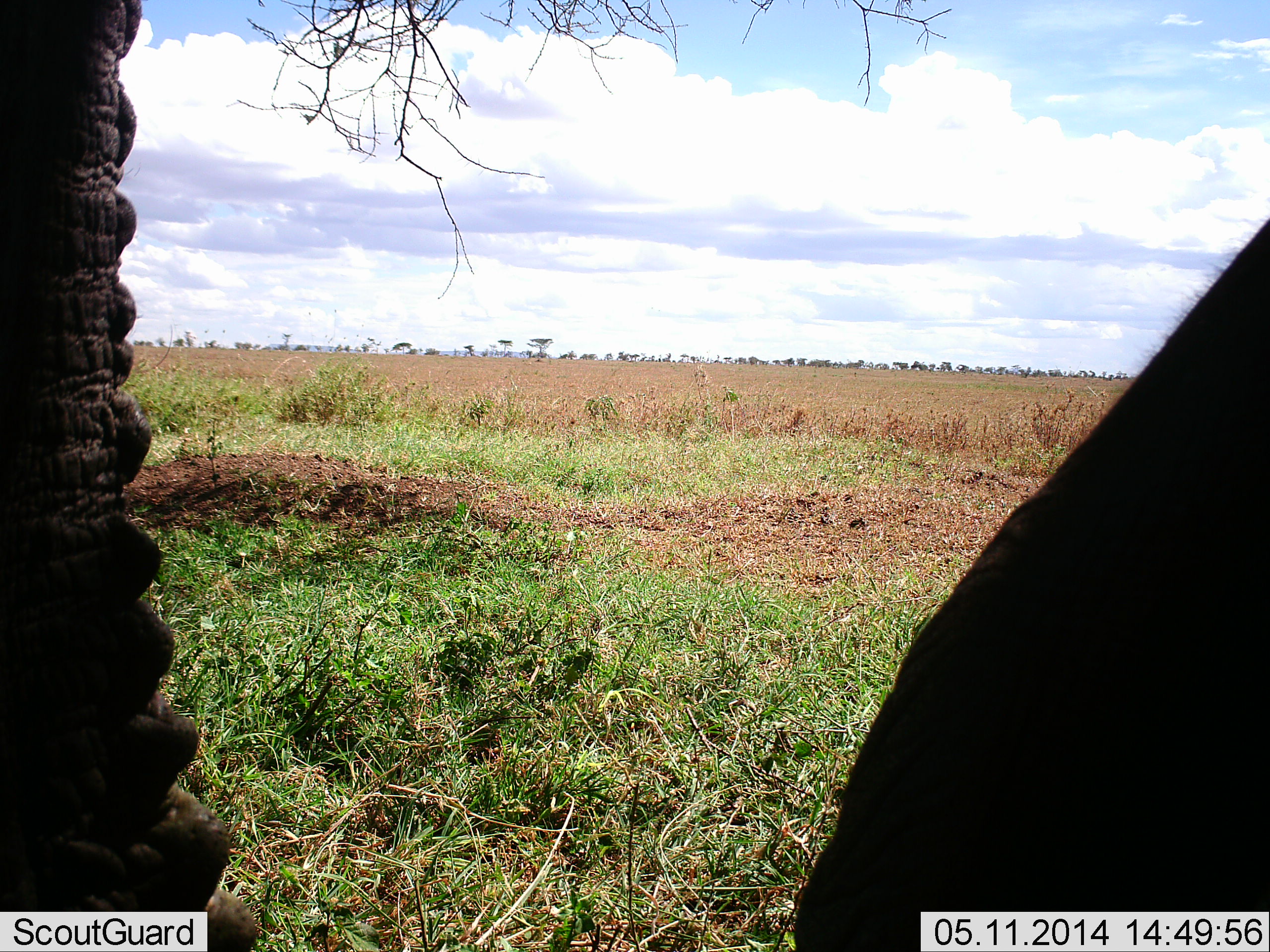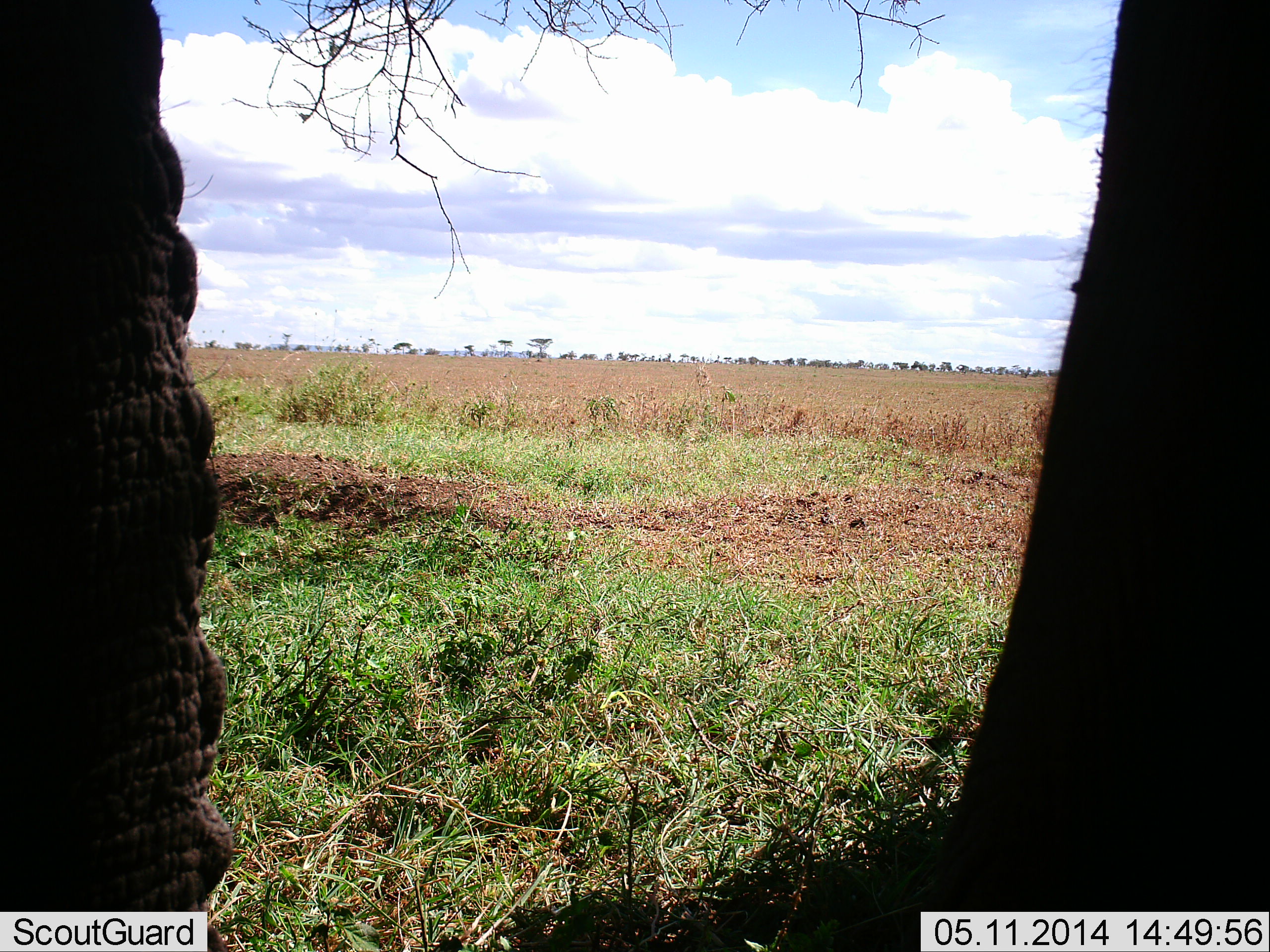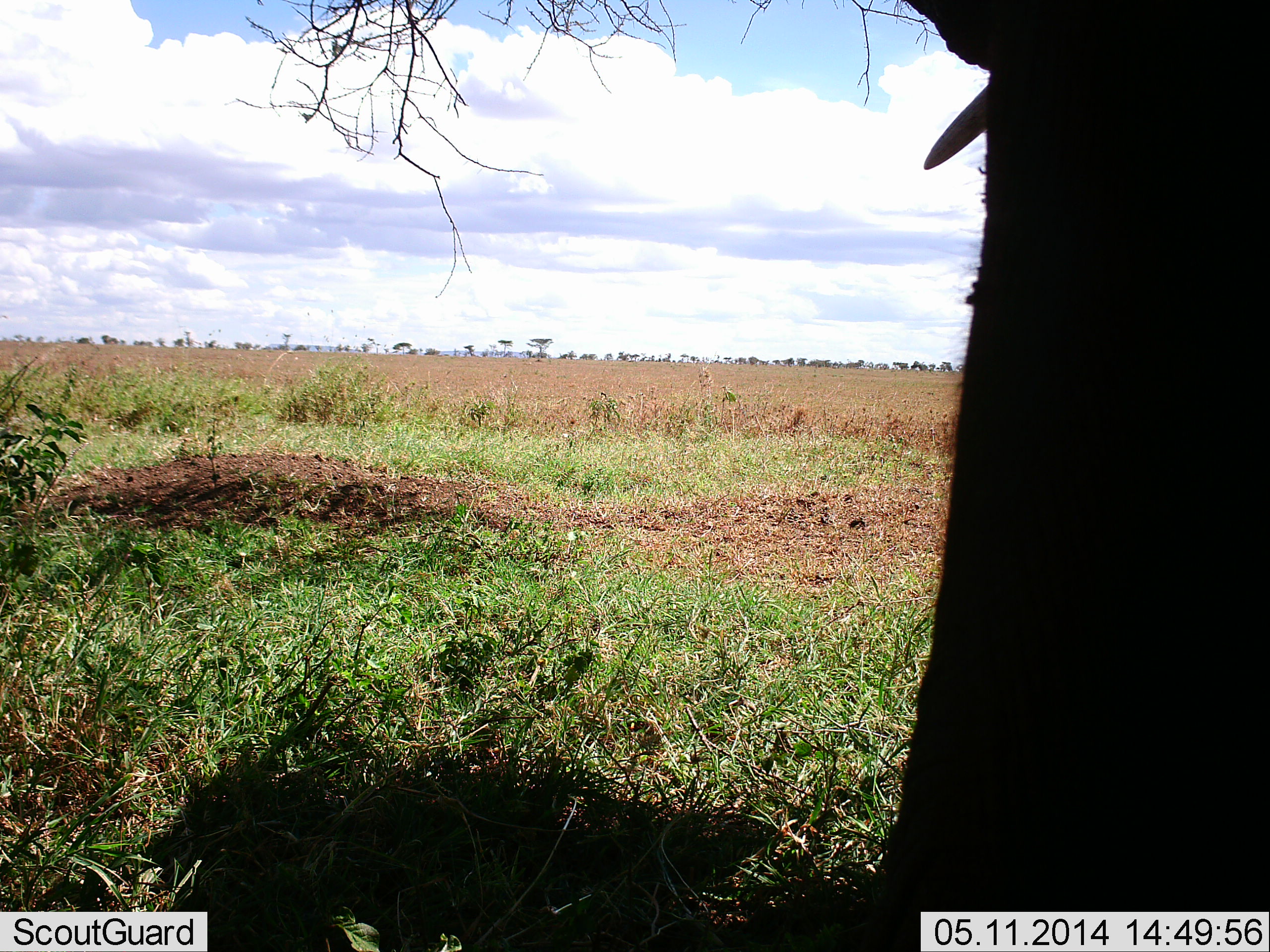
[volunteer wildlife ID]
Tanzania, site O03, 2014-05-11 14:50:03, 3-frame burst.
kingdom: Animalia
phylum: Chordata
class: Mammalia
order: Proboscidea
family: Elephantidae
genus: Loxodonta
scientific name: Loxodonta africana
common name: african bush elephant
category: elephant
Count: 1.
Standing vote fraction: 80%.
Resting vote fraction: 0%.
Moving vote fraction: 30%.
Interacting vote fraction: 10%.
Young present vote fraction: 0%.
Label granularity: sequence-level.